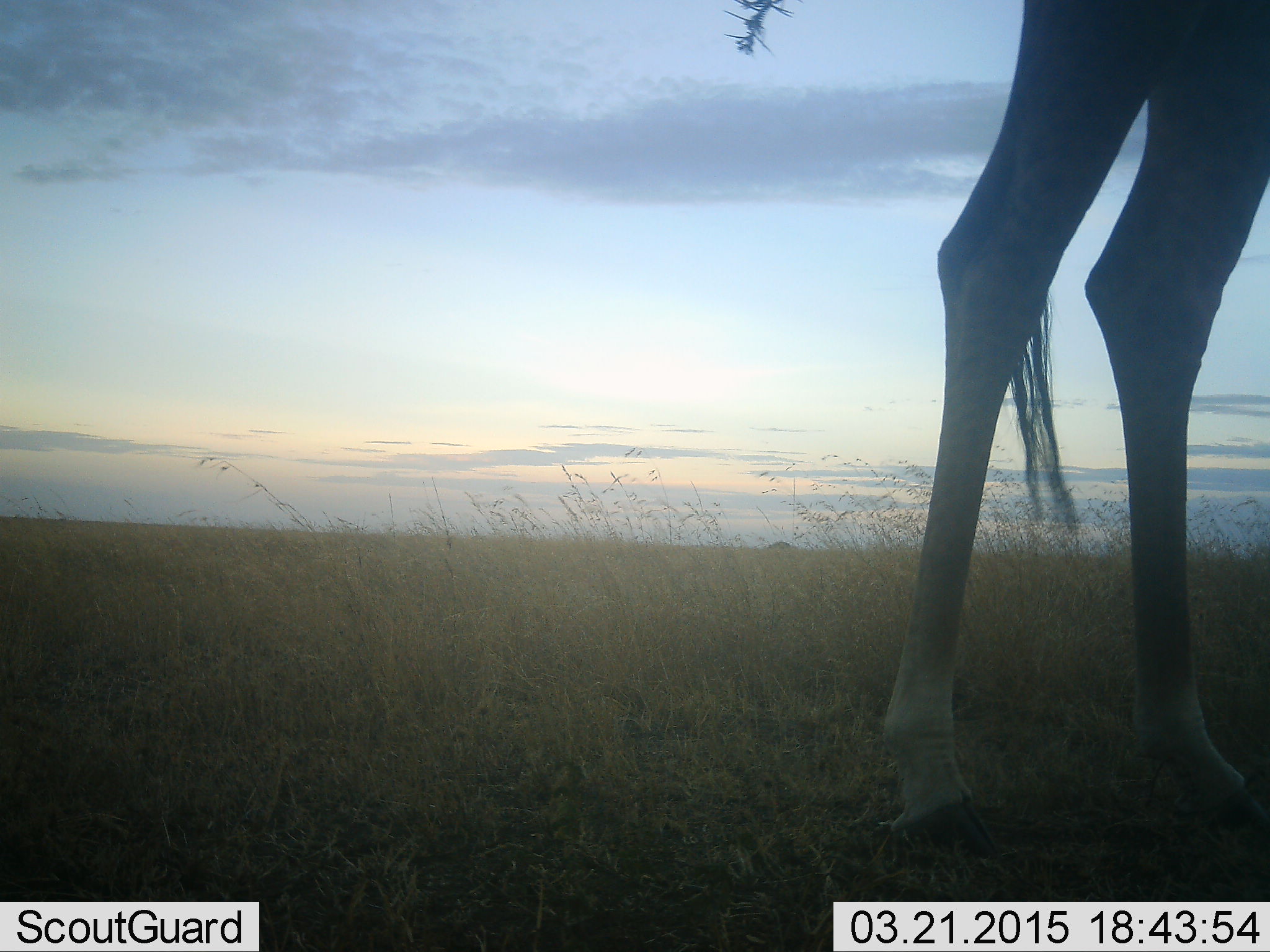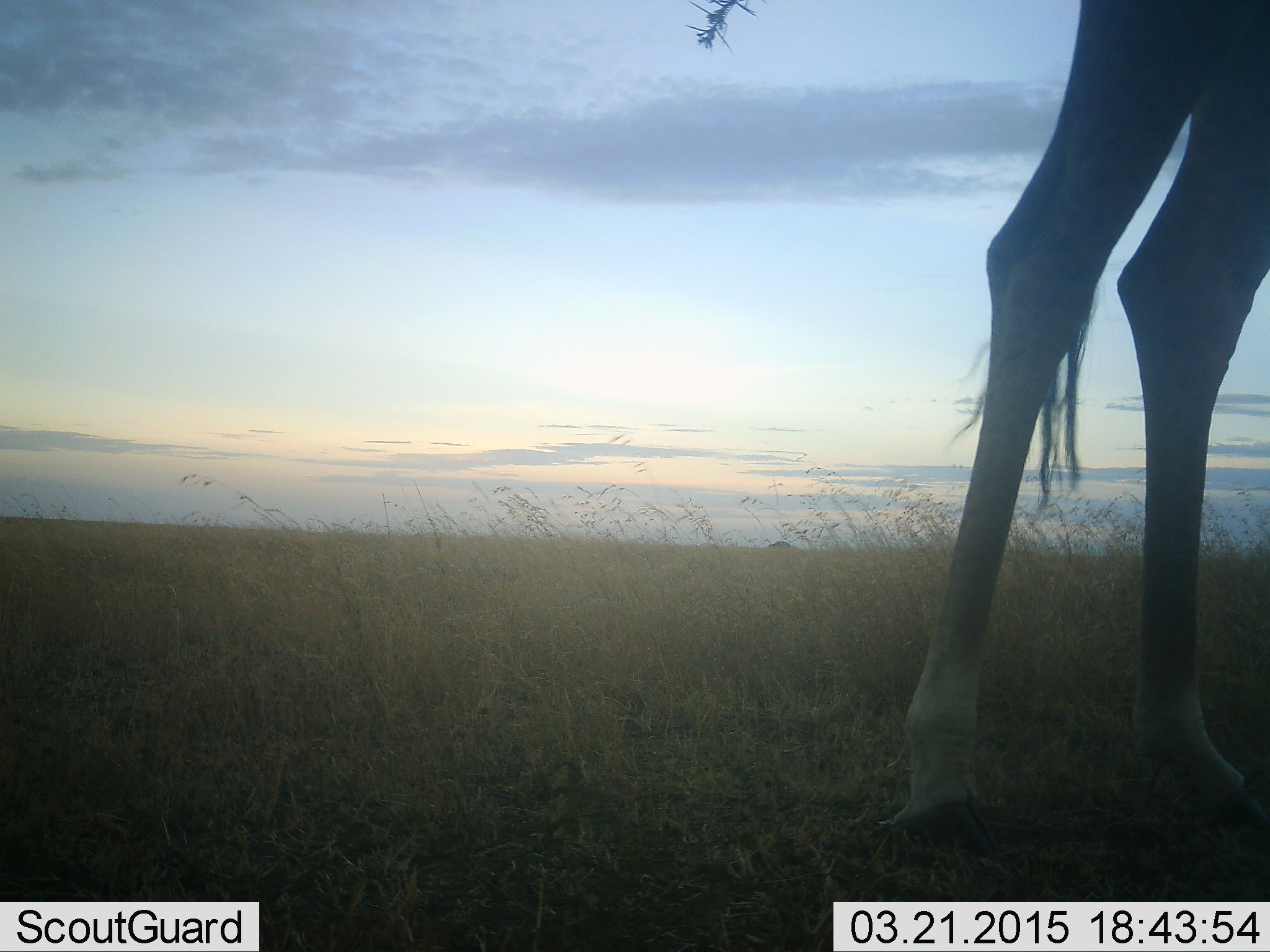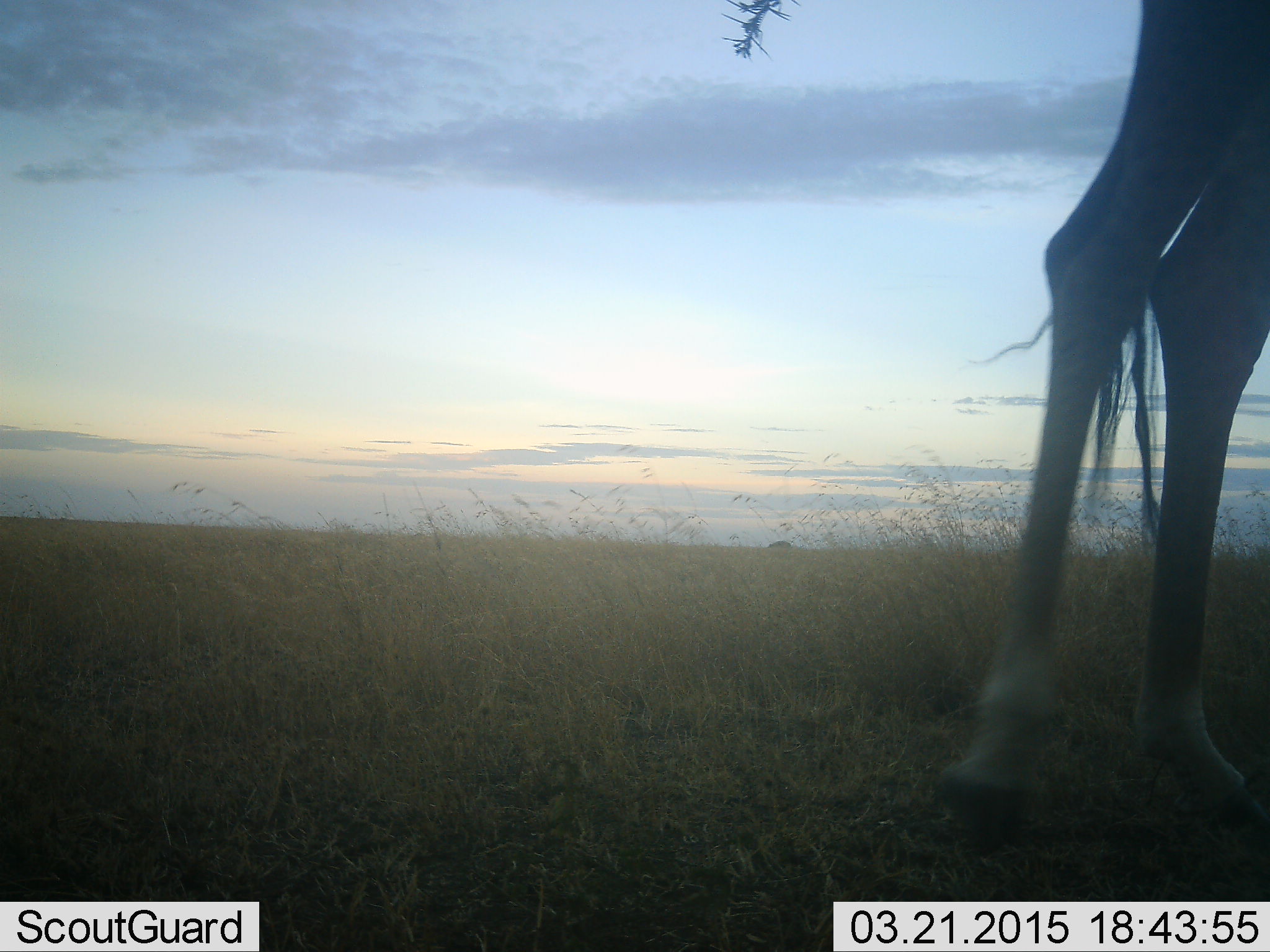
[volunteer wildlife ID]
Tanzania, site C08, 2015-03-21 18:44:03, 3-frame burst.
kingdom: Animalia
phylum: Chordata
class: Mammalia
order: Artiodactyla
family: Giraffidae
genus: Giraffa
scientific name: Giraffa camelopardalis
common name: giraffe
Giraffe (Giraffa camelopardalis), count 1. Behavior (volunteer vote fractions): standing 80%, resting 0%, moving 20%, interacting 0%. Young present (vote fraction): 0%. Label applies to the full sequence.